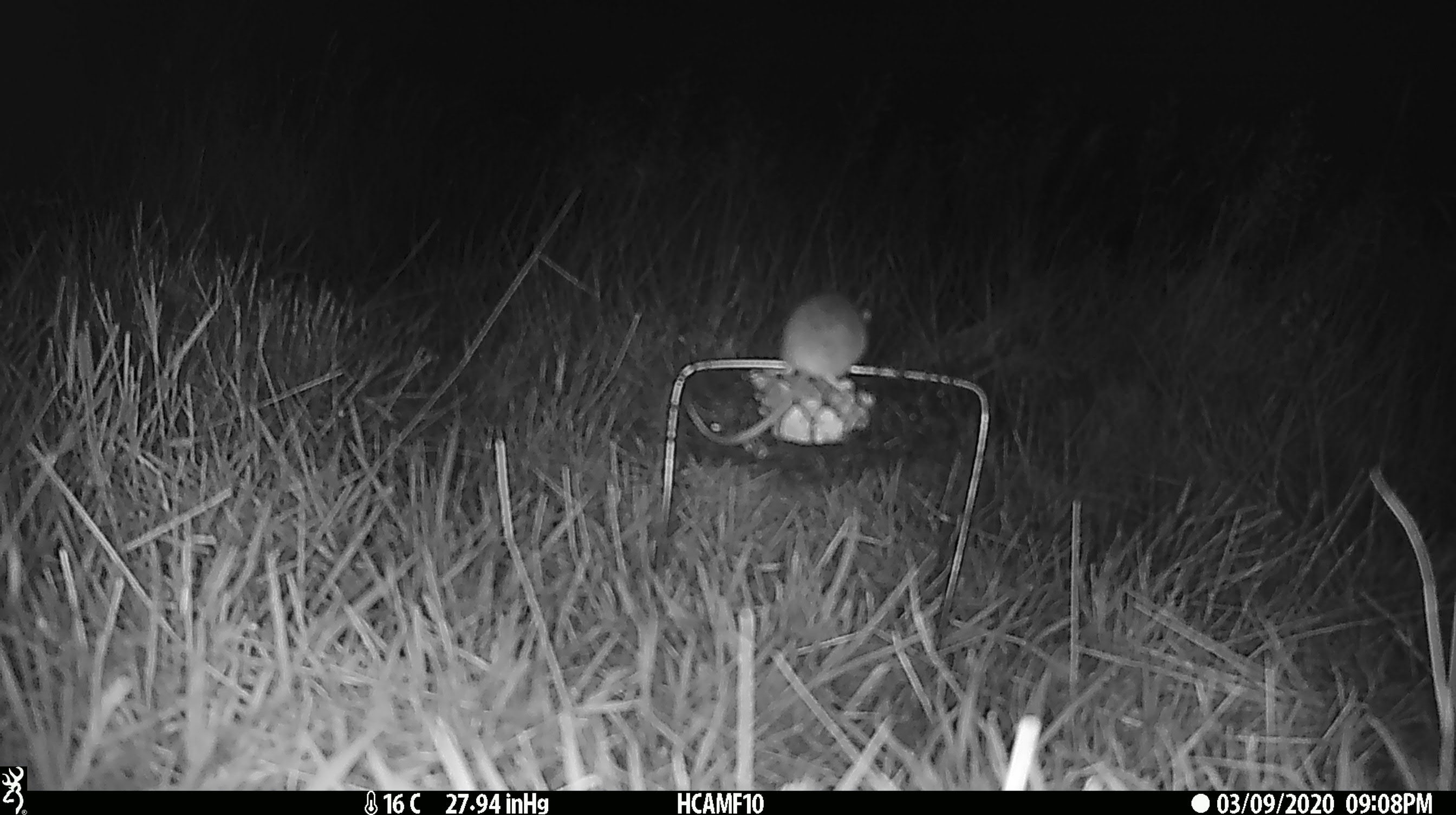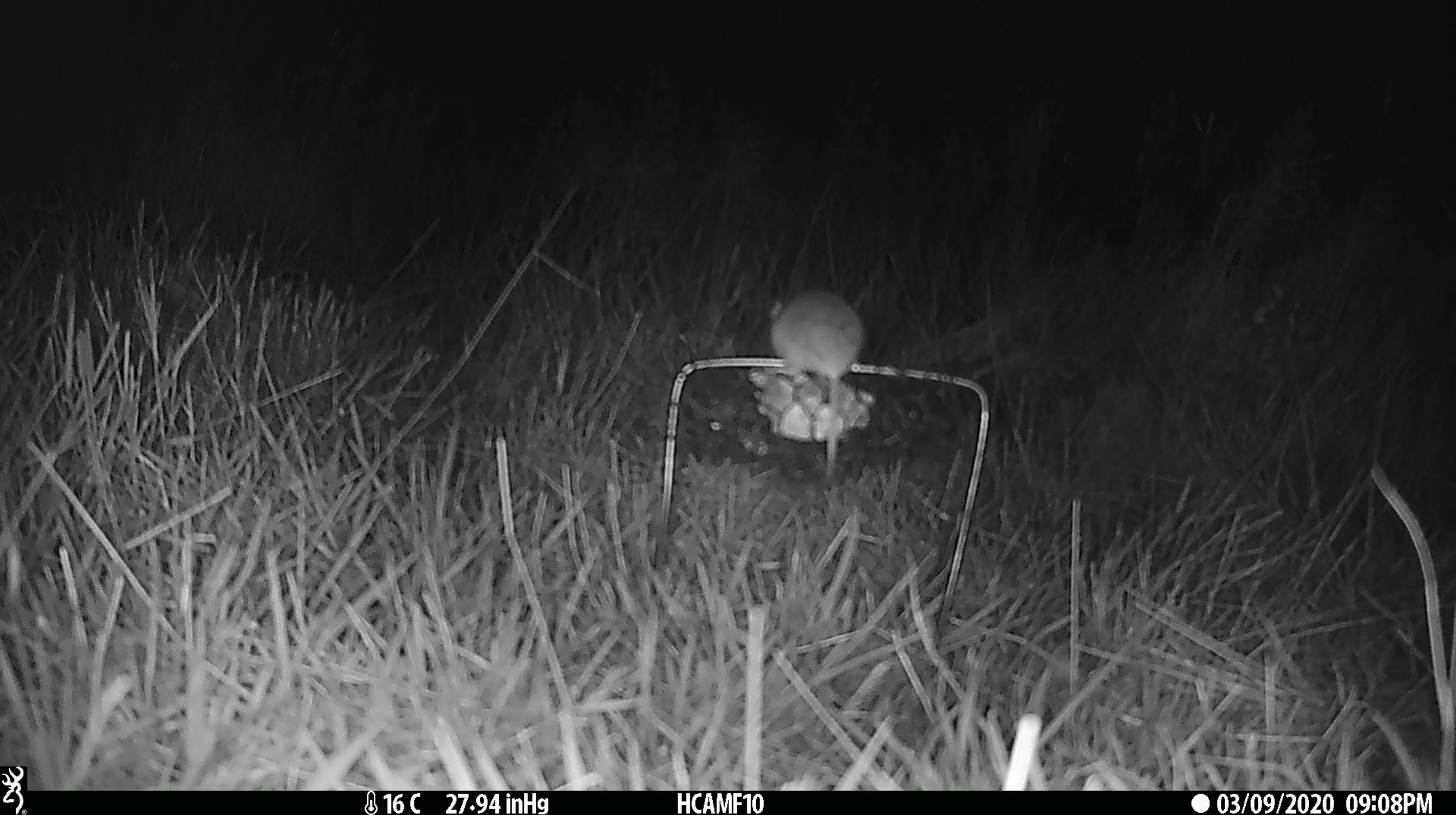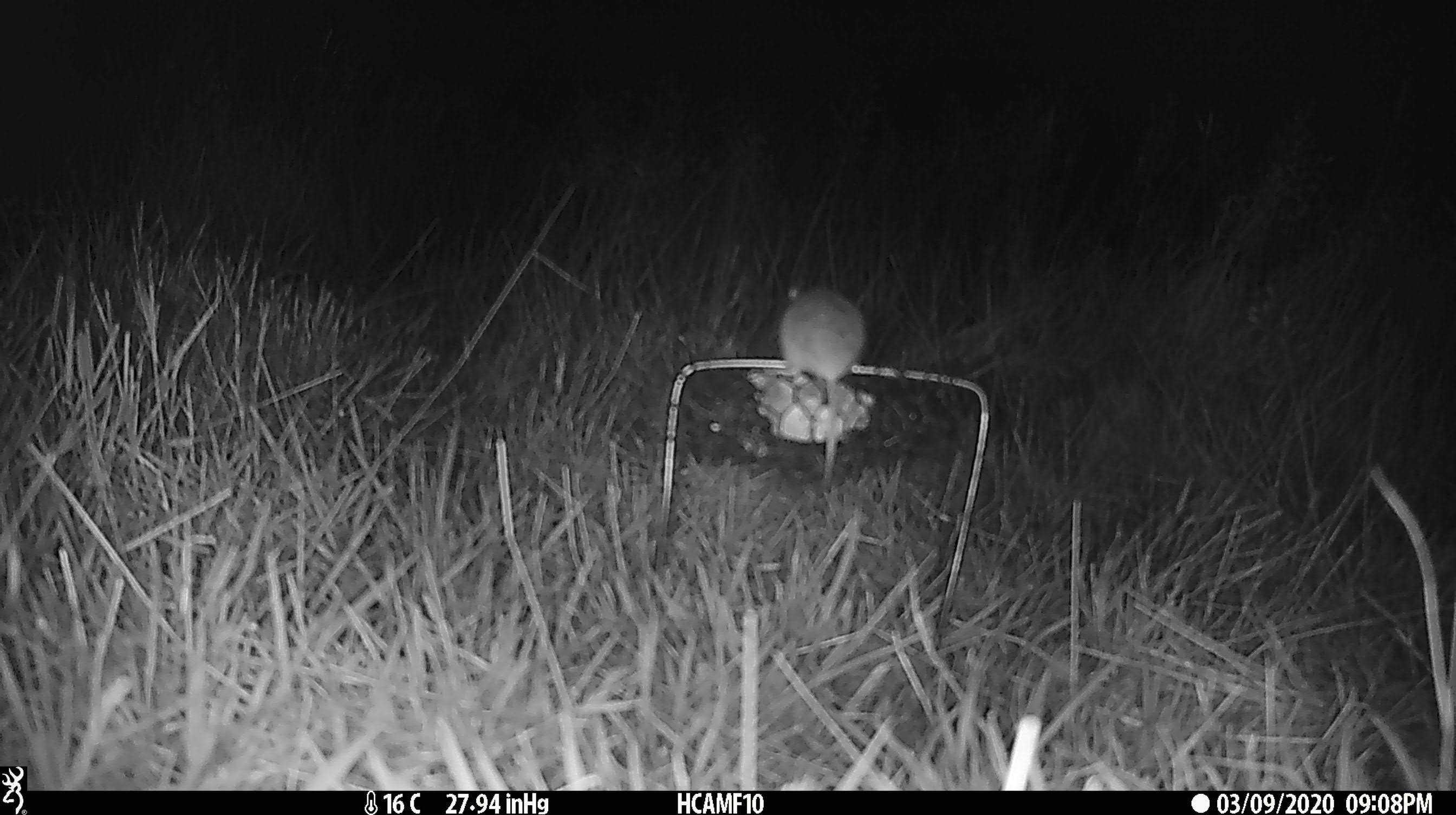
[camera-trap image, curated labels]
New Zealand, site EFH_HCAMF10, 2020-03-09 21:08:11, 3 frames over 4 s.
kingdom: Animalia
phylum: Chordata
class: Mammalia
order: Rodentia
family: Muridae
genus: Mus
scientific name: Mus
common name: mouse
Mouse (Mus).